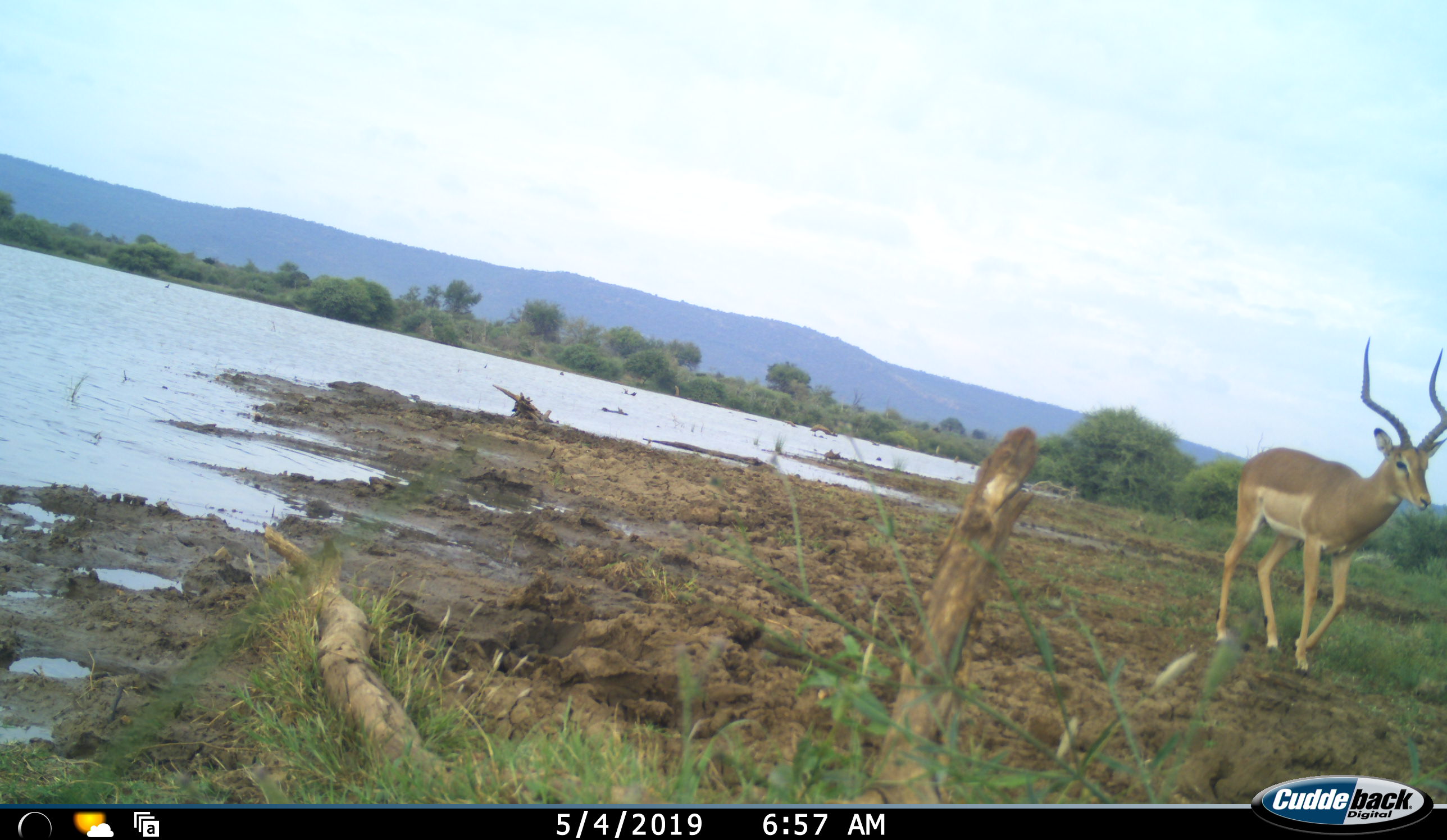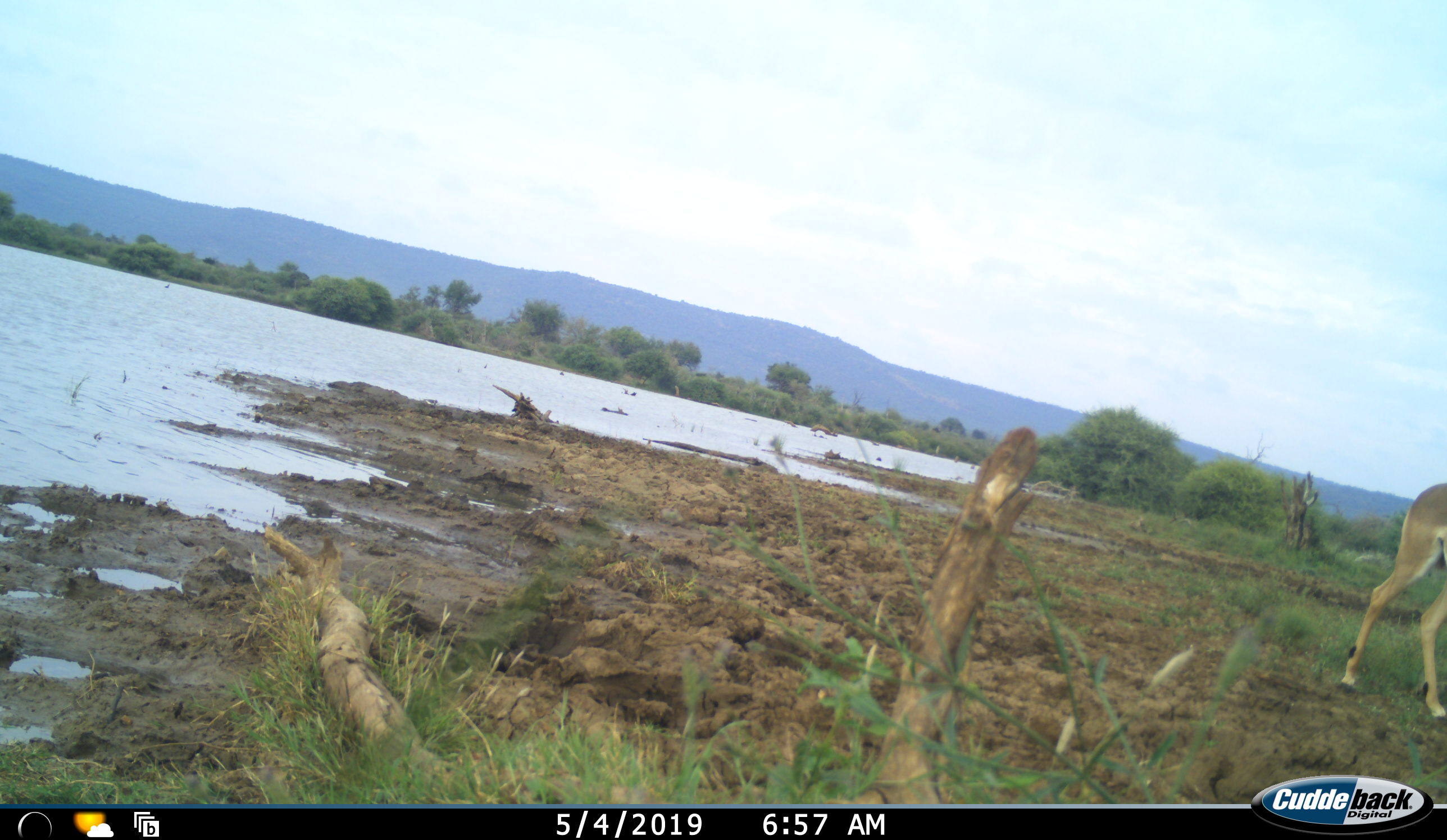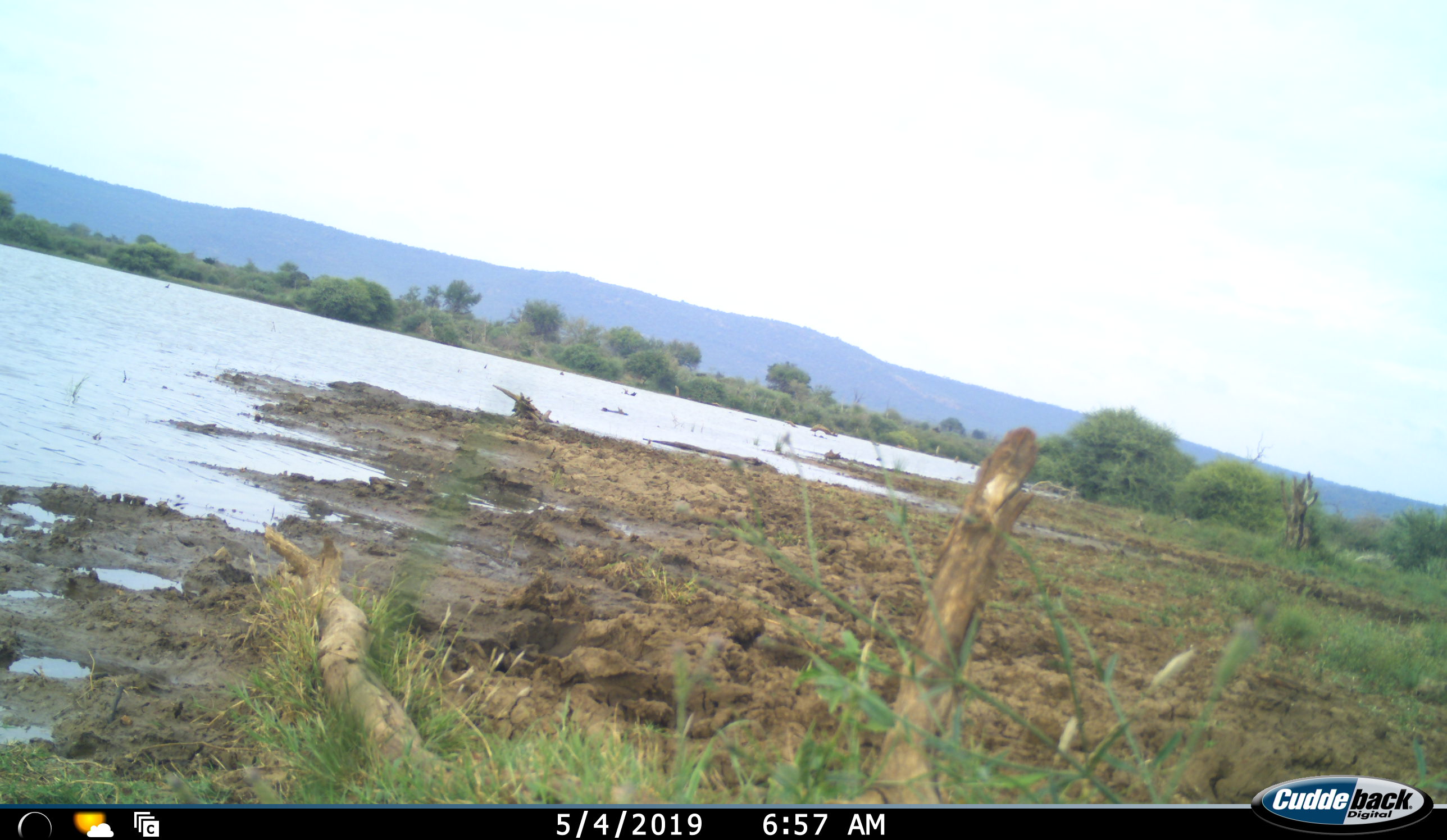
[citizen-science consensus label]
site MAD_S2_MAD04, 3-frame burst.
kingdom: Animalia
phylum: Chordata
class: Mammalia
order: Artiodactyla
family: Bovidae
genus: Aepyceros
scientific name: Aepyceros melampus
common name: impala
Impala (Aepyceros melampus), count 1. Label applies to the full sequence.